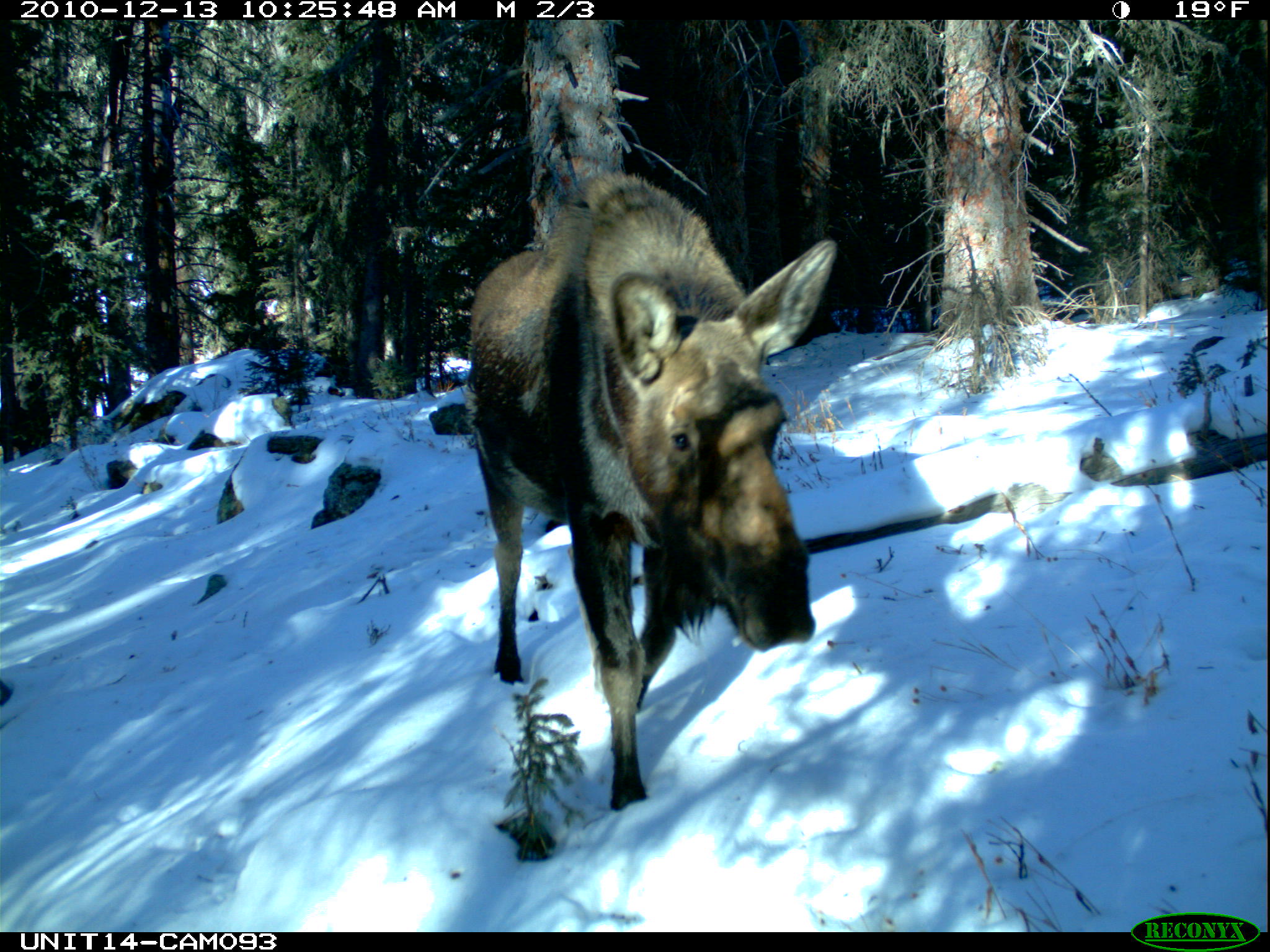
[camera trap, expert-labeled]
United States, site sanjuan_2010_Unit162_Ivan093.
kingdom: Animalia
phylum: Chordata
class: Mammalia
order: Artiodactyla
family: Cervidae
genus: Alces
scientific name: Alces alces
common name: moose